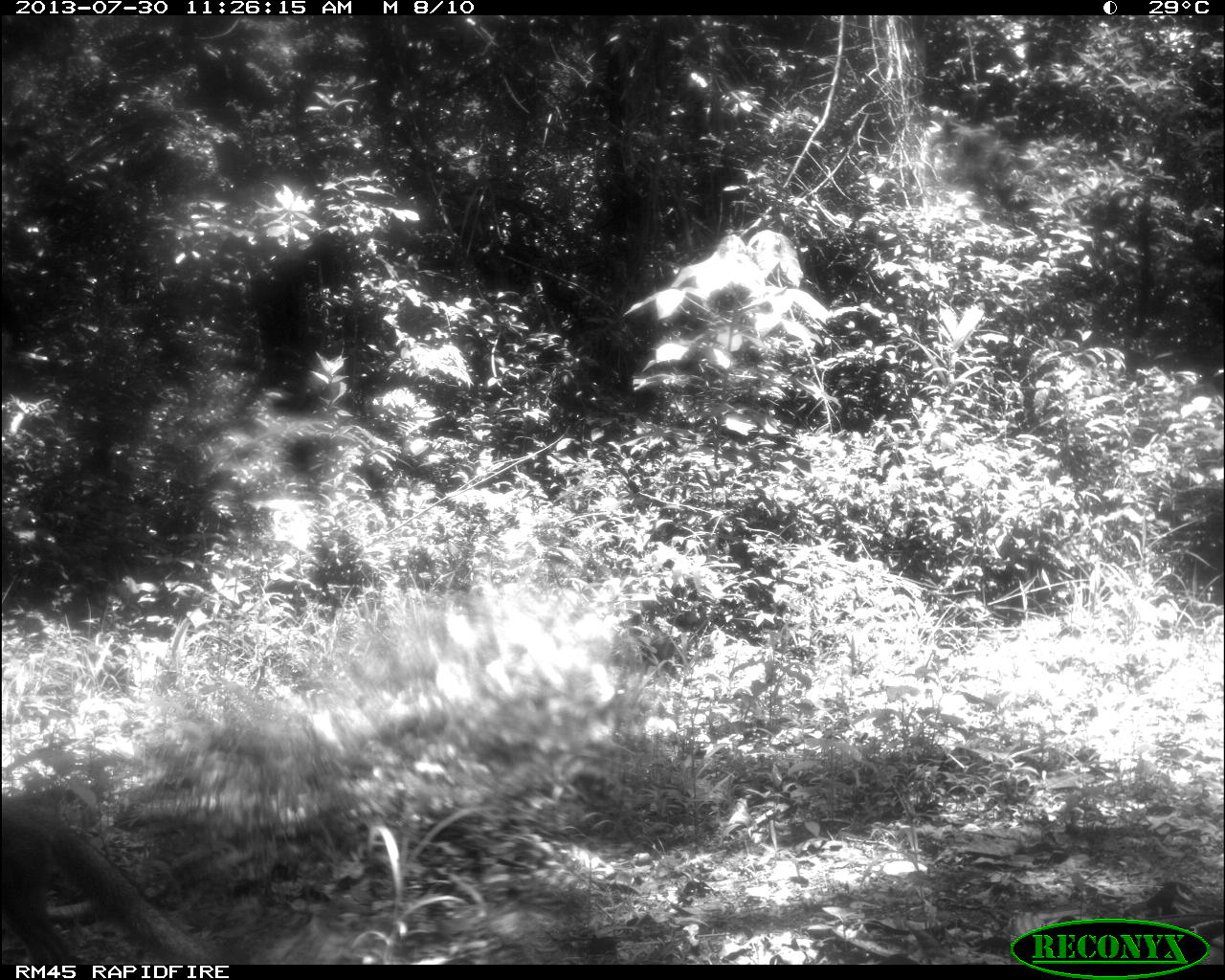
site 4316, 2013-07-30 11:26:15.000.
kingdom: Animalia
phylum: Chordata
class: Mammalia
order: Carnivora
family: Canidae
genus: Urocyon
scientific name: Urocyon cinereoargenteus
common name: gray fox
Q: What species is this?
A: Urocyon cinereoargenteus (gray fox).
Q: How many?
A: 1.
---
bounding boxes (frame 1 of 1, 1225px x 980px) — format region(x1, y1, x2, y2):
urocyon cinereoargenteus: region(1, 789, 186, 964)